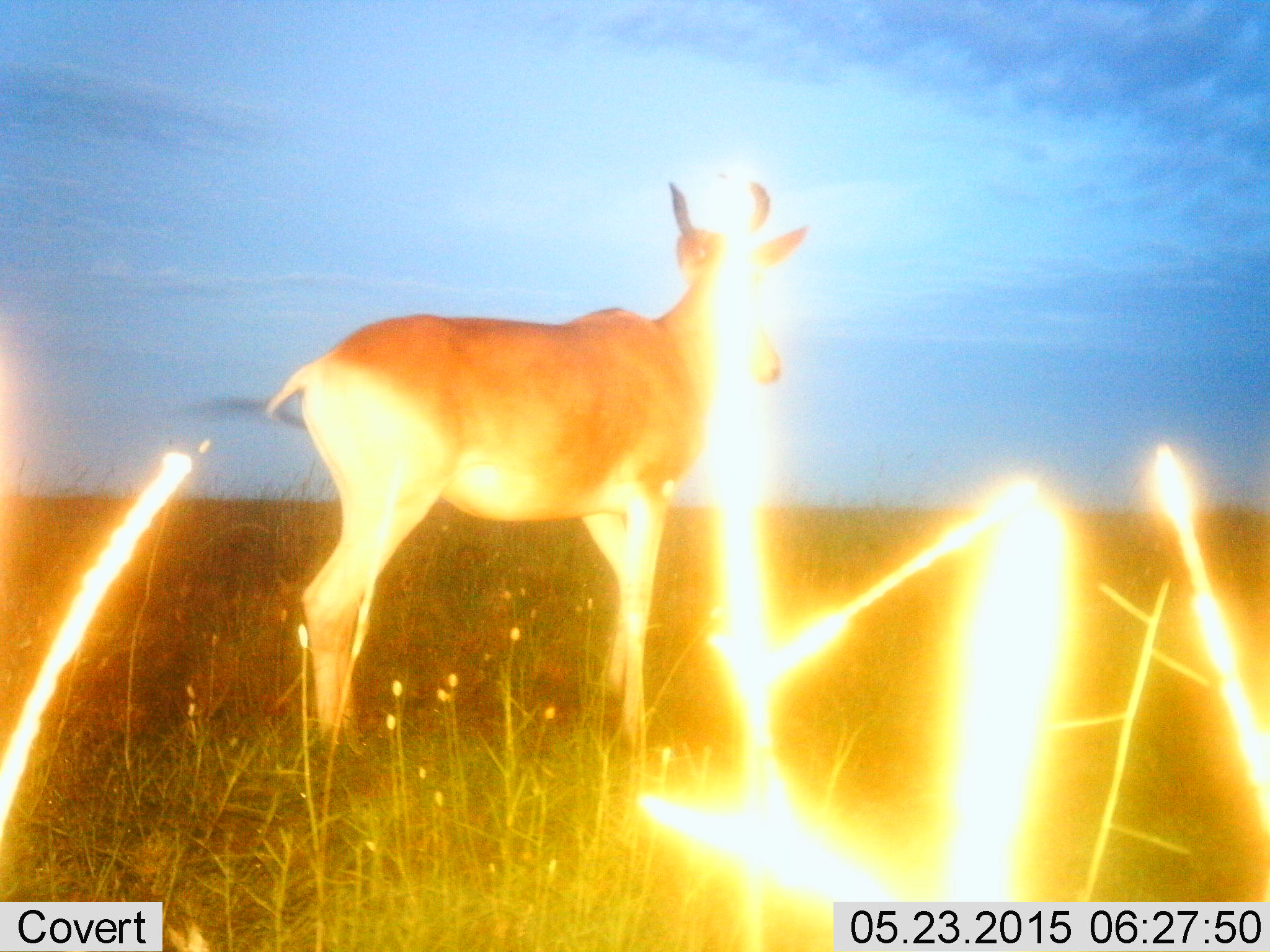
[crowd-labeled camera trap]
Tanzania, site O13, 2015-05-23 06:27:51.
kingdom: Animalia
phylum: Chordata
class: Mammalia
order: Artiodactyla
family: Bovidae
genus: Alcelaphus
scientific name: Alcelaphus buselaphus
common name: hartebeest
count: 1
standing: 100%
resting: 0%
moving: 0%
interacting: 0%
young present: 0%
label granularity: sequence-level